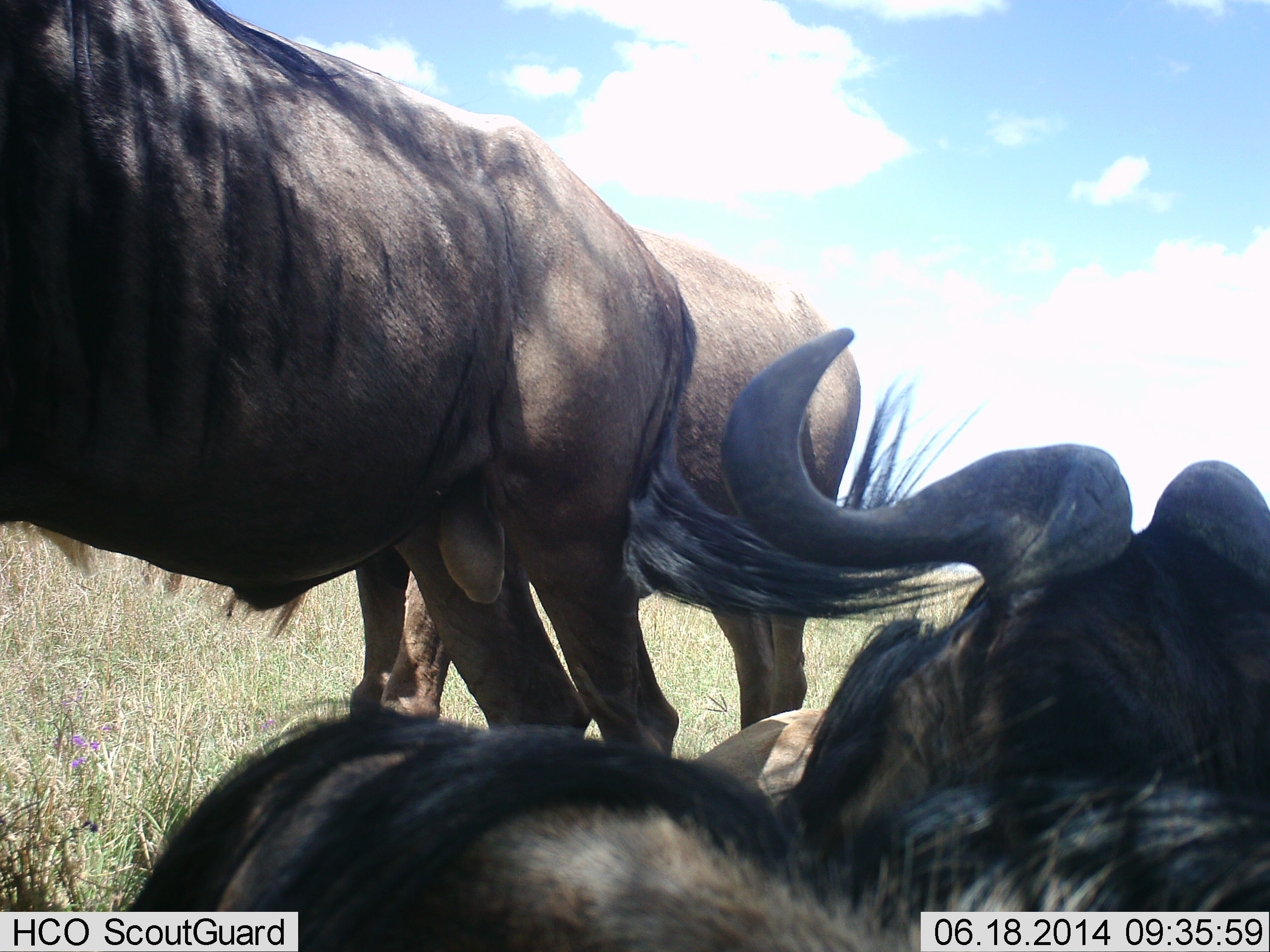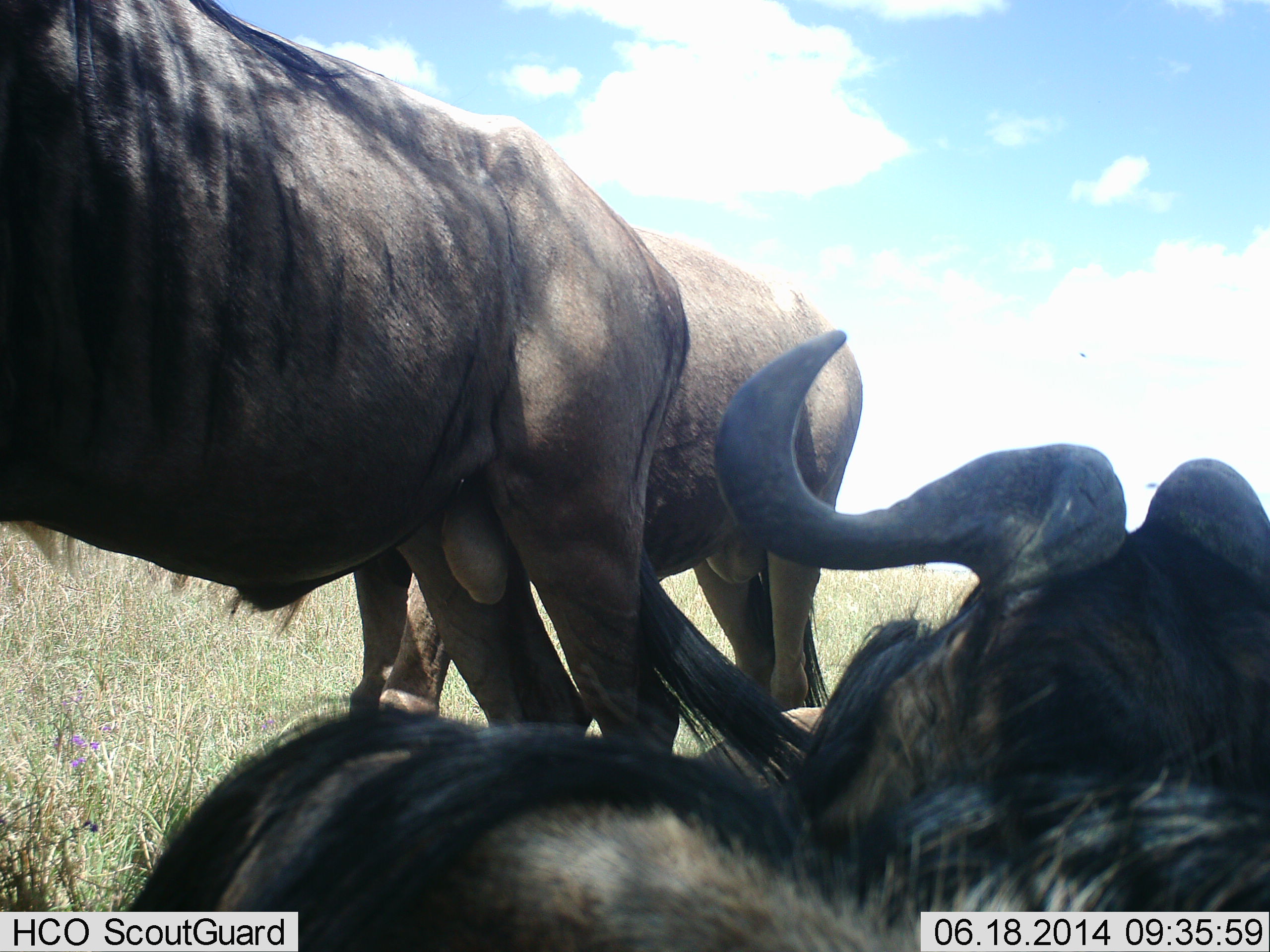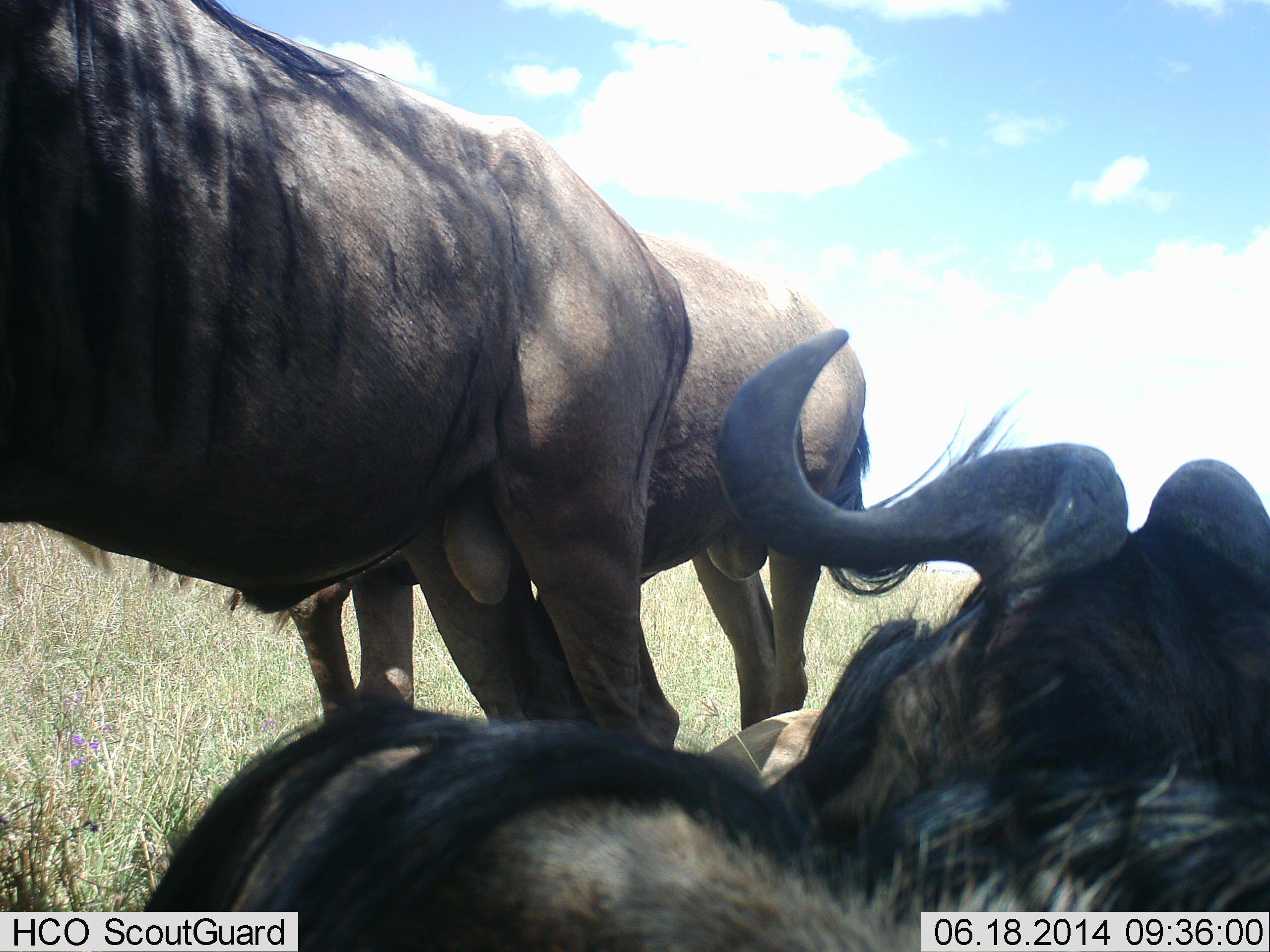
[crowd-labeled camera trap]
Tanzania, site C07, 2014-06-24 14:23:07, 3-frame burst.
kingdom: Animalia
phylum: Chordata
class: Mammalia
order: Artiodactyla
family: Bovidae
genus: Connochaetes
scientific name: Connochaetes taurinus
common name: blue wildebeest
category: wildebeest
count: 3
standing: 80%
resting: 90%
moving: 0%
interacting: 0%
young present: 0%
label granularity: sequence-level